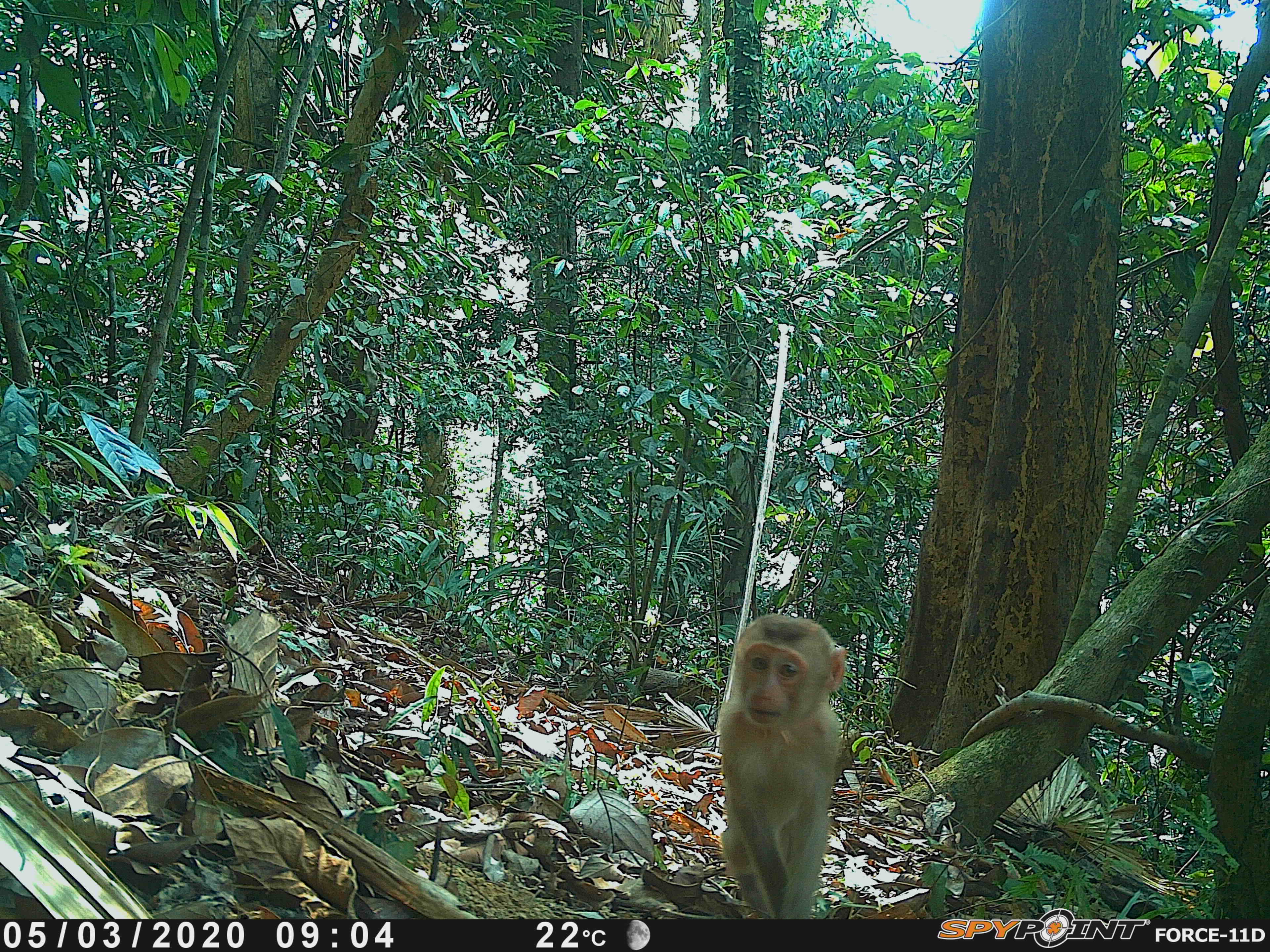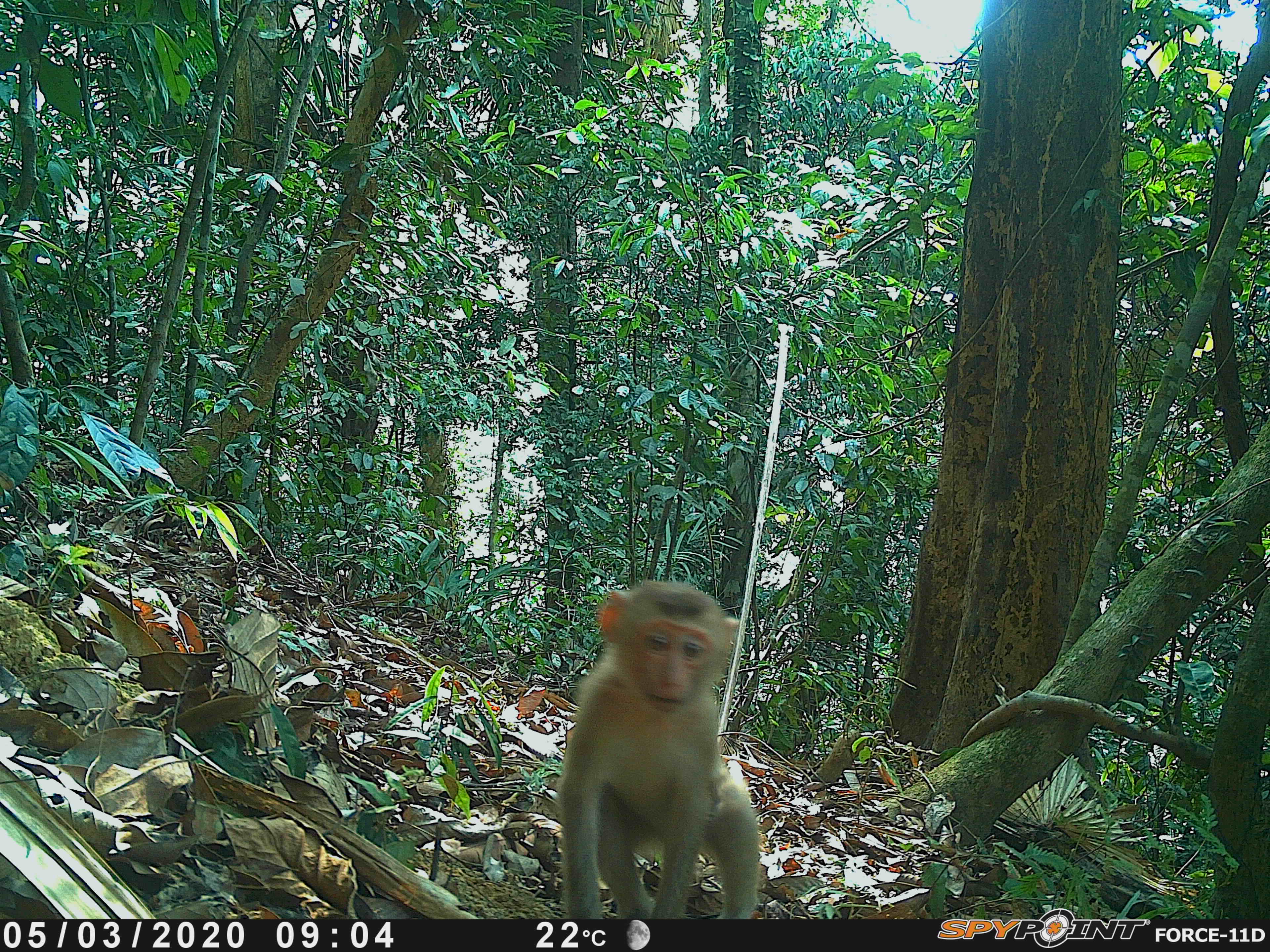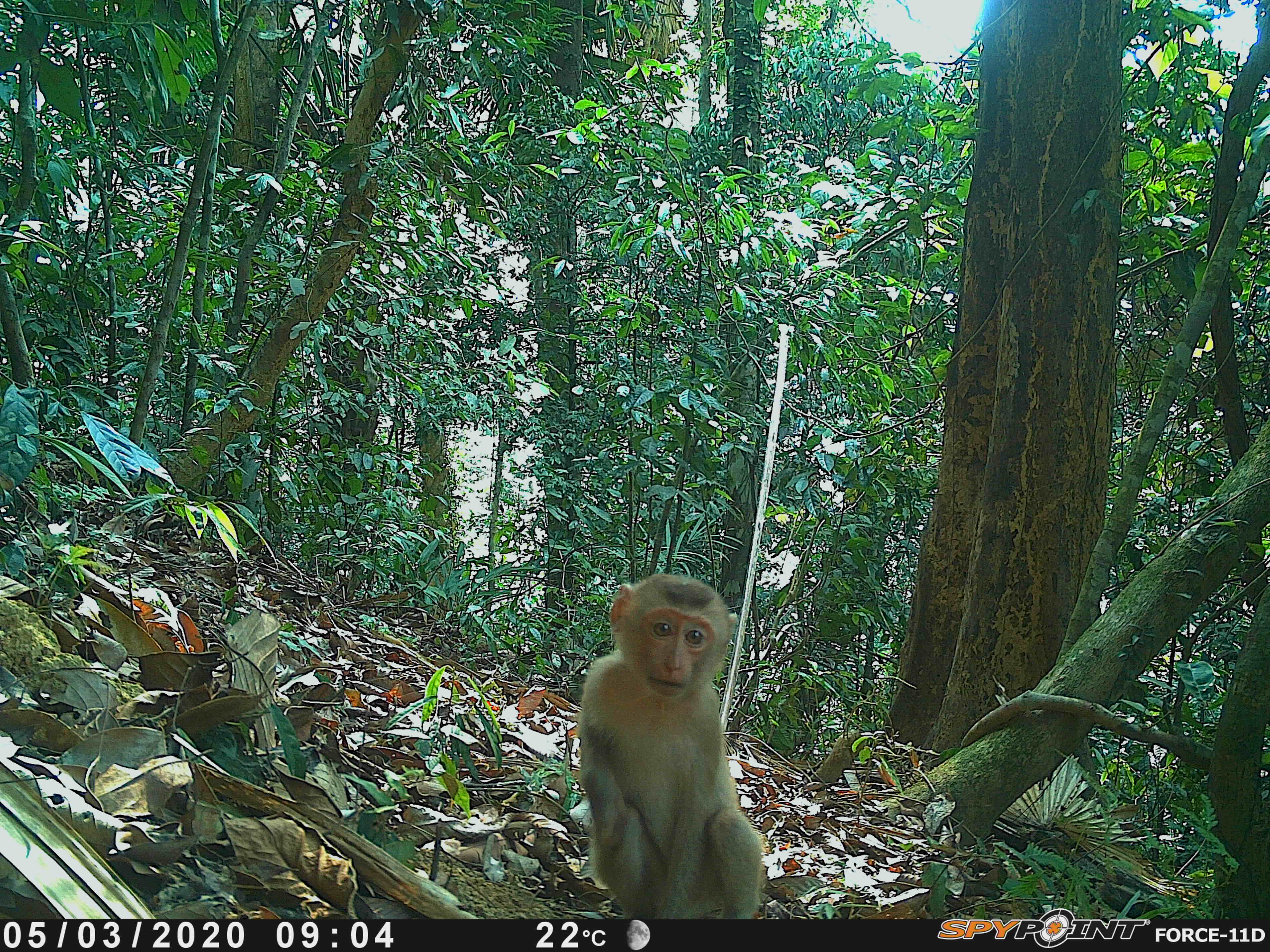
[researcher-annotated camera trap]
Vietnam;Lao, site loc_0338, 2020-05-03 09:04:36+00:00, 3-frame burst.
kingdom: Animalia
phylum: Chordata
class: Mammalia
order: Primates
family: Cercopithecidae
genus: Macaca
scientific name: Macaca nemestrina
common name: pig-tailed macaque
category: pig tailed macaque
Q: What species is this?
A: Pig tailed macaque (pig-tailed macaque) (Macaca nemestrina).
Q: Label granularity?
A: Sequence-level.